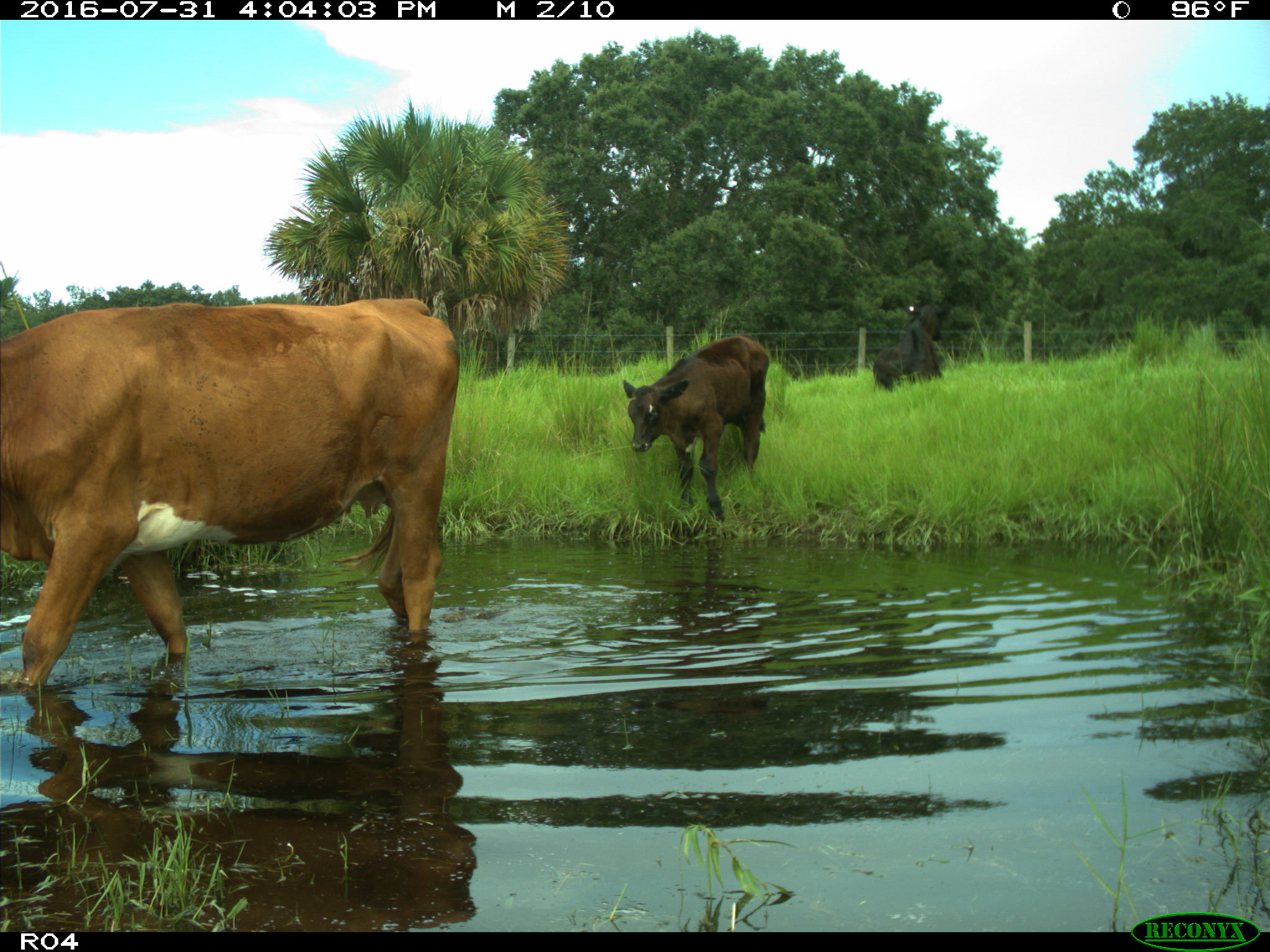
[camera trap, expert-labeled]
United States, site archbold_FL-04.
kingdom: Animalia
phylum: Chordata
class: Mammalia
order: Artiodactyla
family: Bovidae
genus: Bos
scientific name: Bos taurus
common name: domestic cow